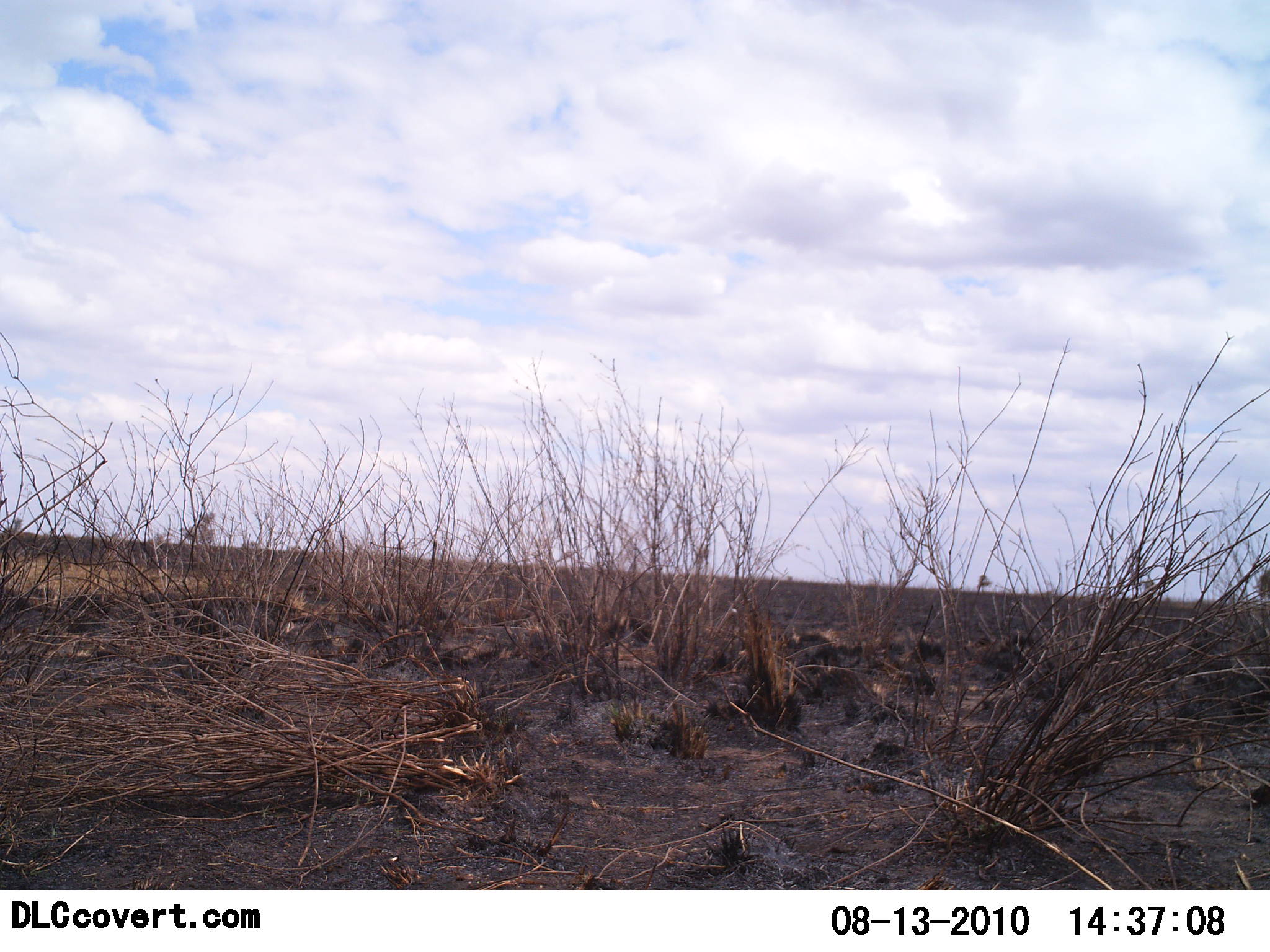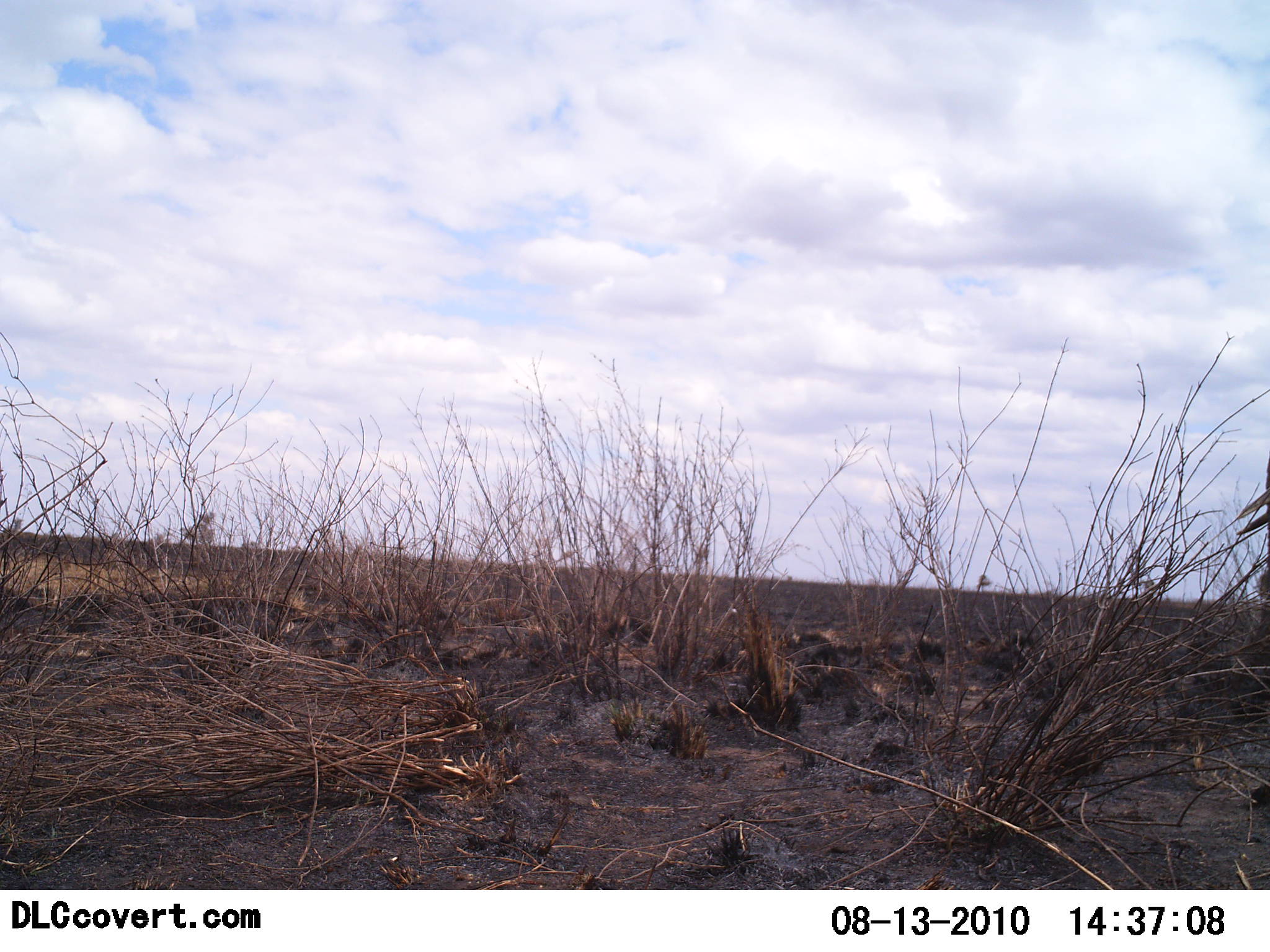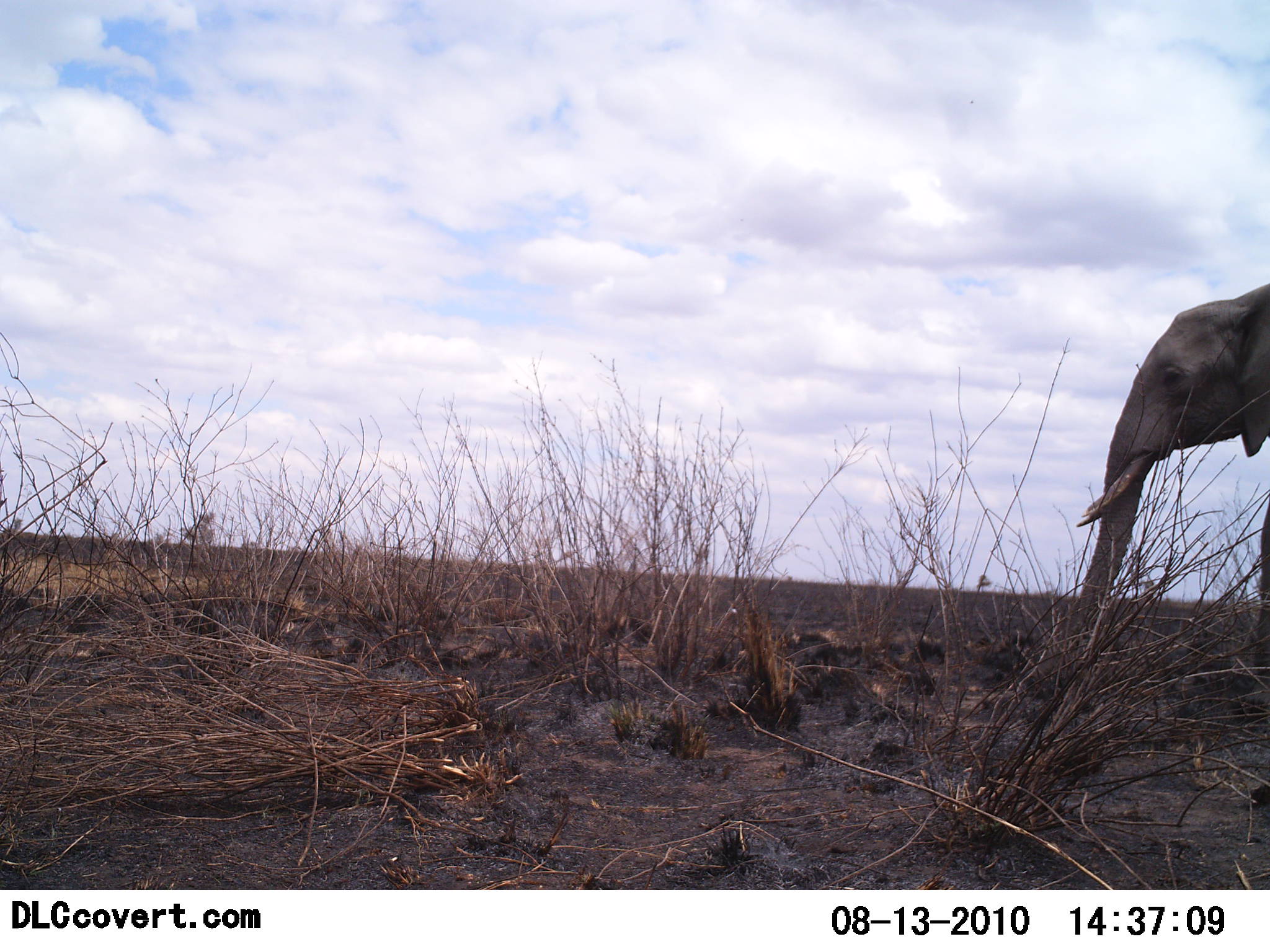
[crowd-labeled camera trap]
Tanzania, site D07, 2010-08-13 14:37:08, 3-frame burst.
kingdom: Animalia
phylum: Chordata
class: Mammalia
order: Proboscidea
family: Elephantidae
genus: Loxodonta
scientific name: Loxodonta africana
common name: african bush elephant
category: elephant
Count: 1.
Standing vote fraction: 8%.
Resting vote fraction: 0%.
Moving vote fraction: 100%.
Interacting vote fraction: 0%.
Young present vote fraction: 0%.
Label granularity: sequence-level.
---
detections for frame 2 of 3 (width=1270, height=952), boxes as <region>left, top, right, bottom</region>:
animal: <region>1235, 457, 1270, 537</region>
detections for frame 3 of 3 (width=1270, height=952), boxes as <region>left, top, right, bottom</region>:
animal: <region>1069, 281, 1270, 681</region>